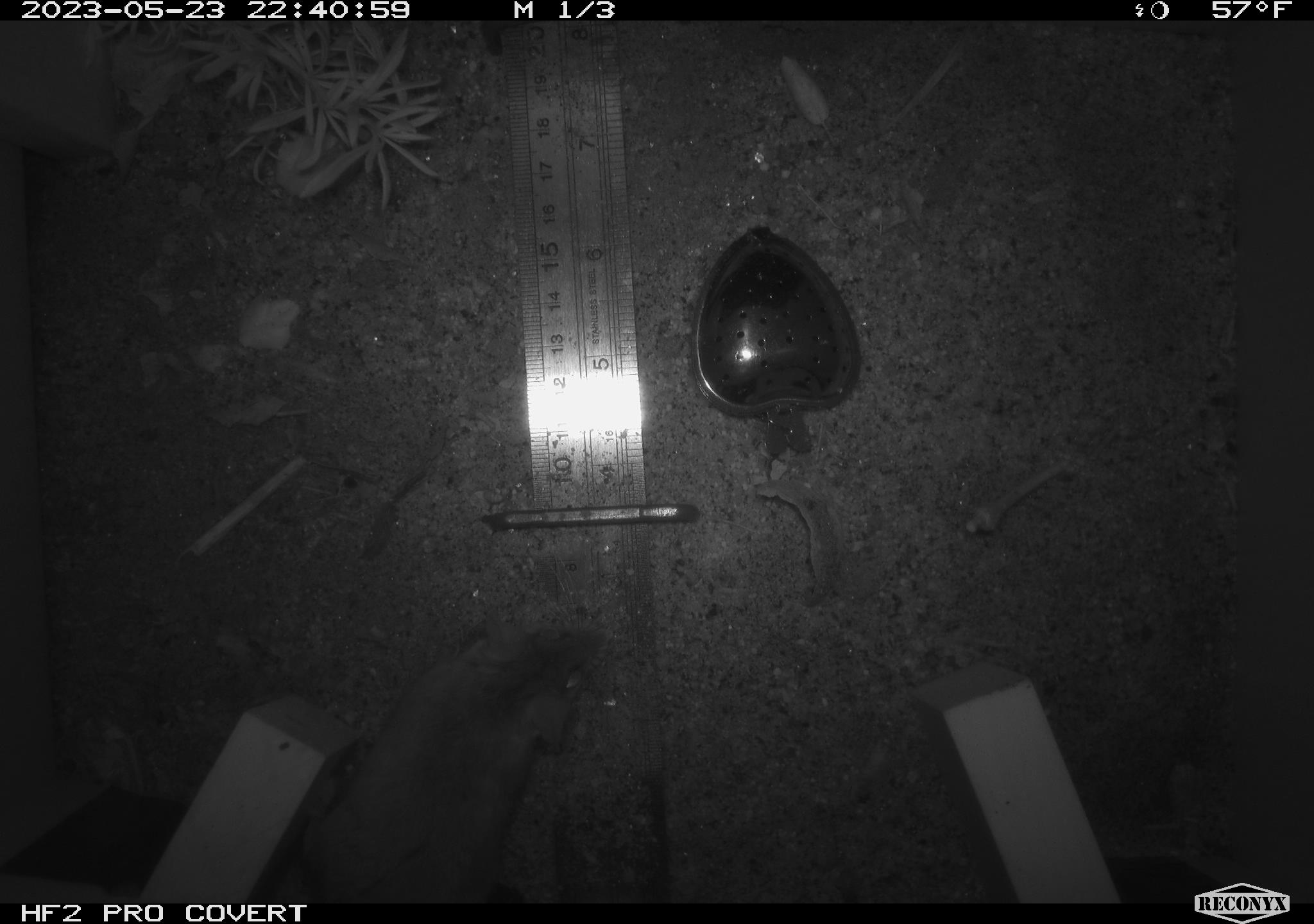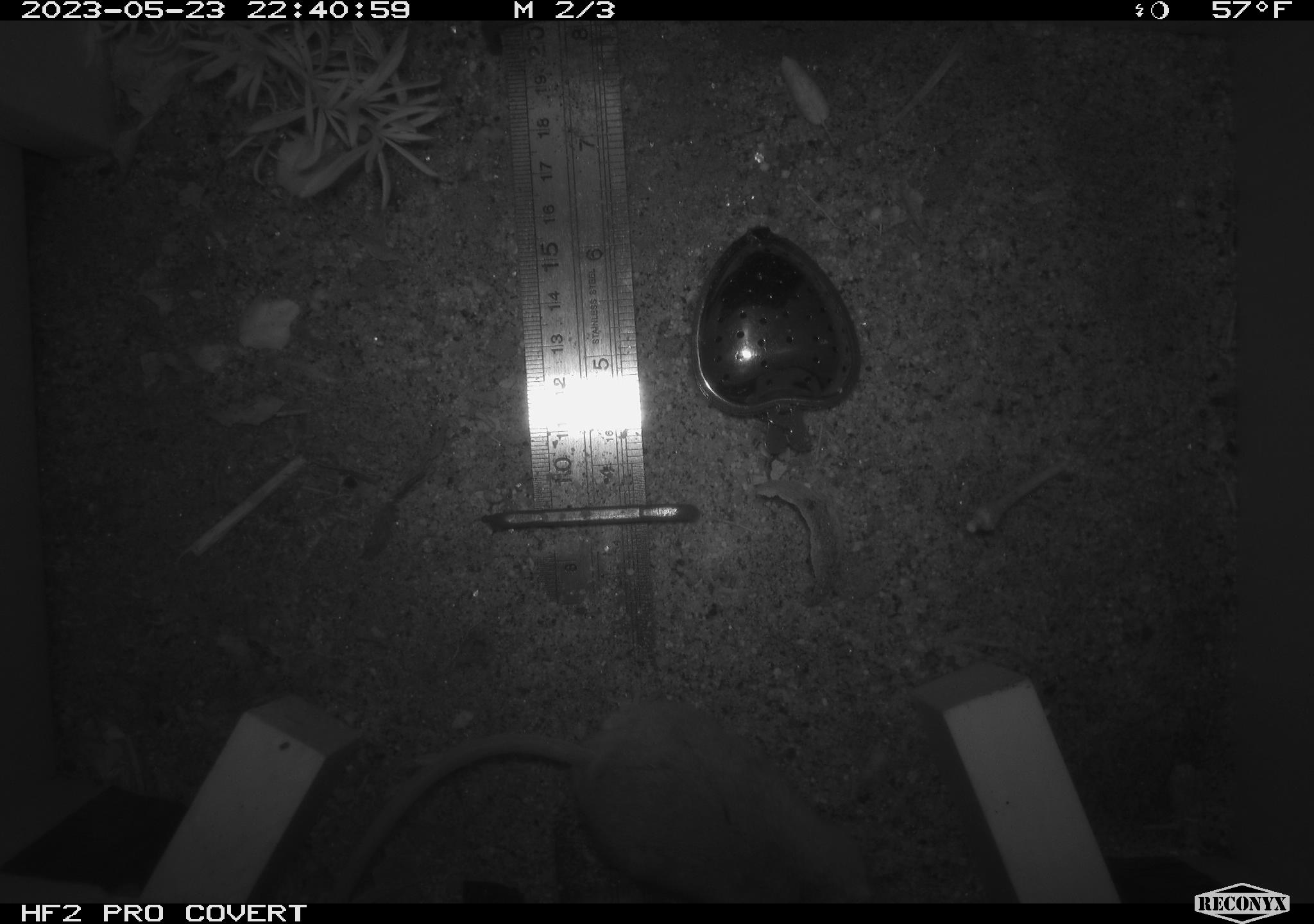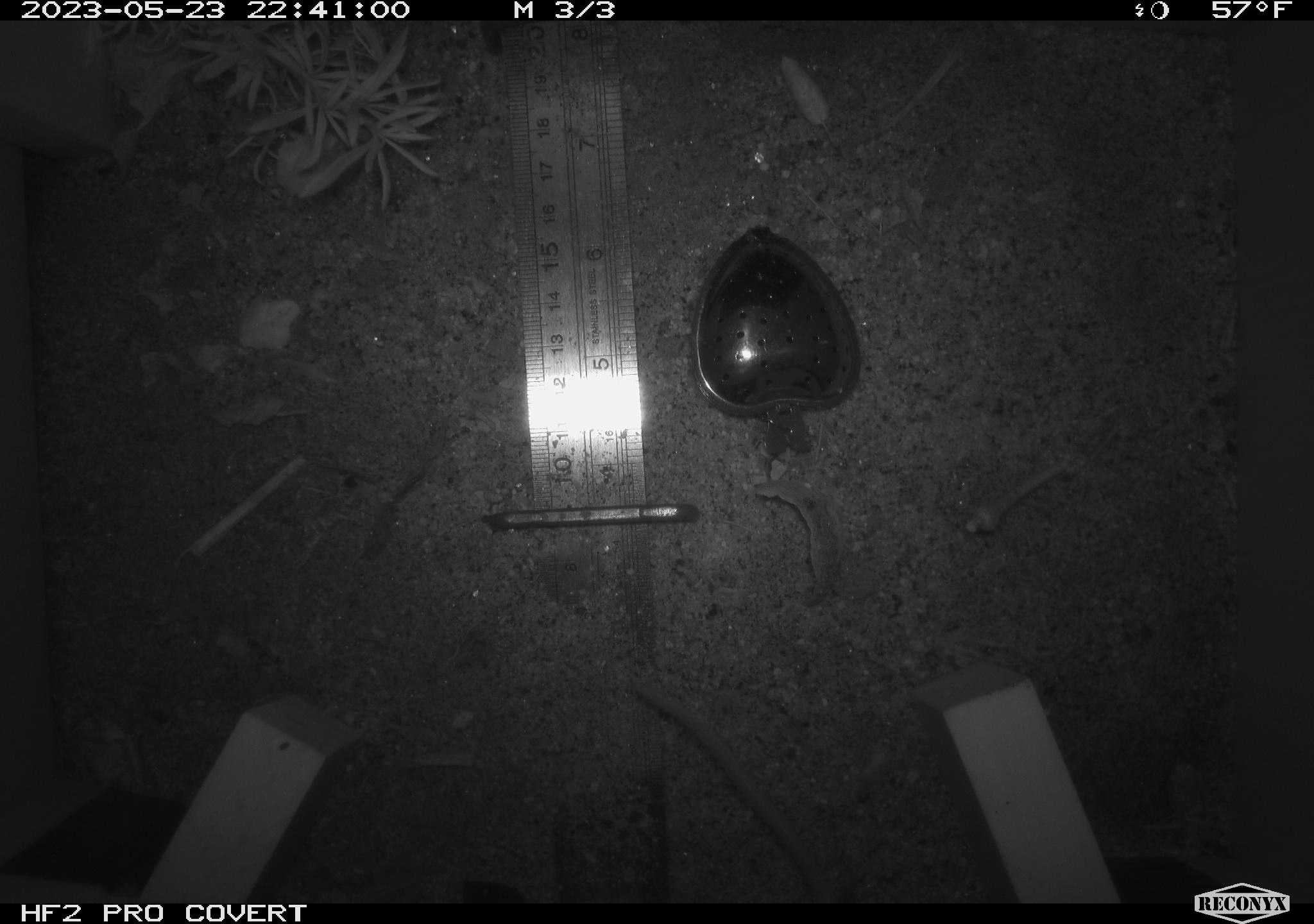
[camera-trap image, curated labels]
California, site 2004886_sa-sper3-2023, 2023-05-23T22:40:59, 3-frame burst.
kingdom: Animalia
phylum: Chordata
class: Mammalia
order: Rodentia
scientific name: Rodentia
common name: mouse species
Mouse species (Rodentia).